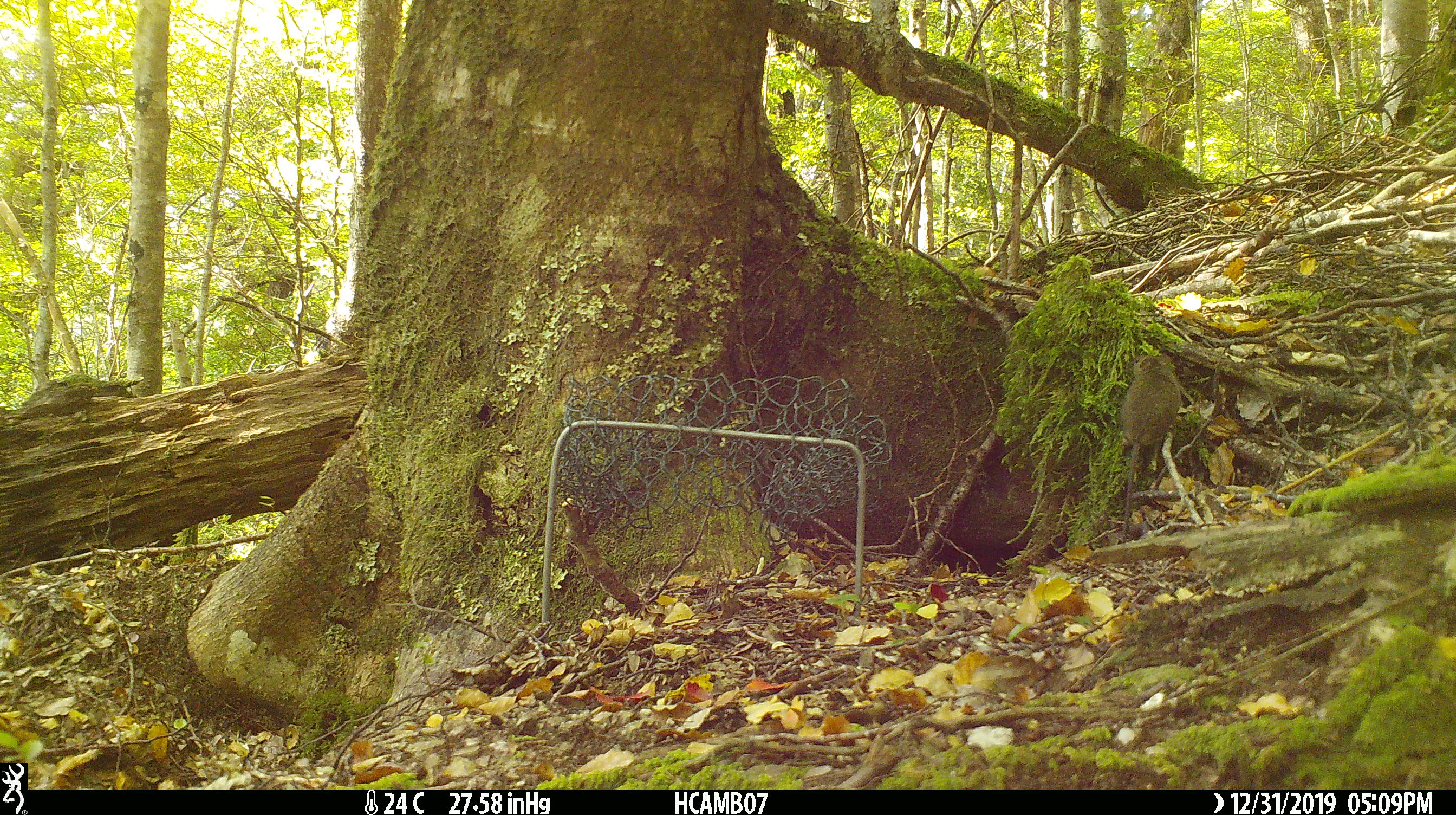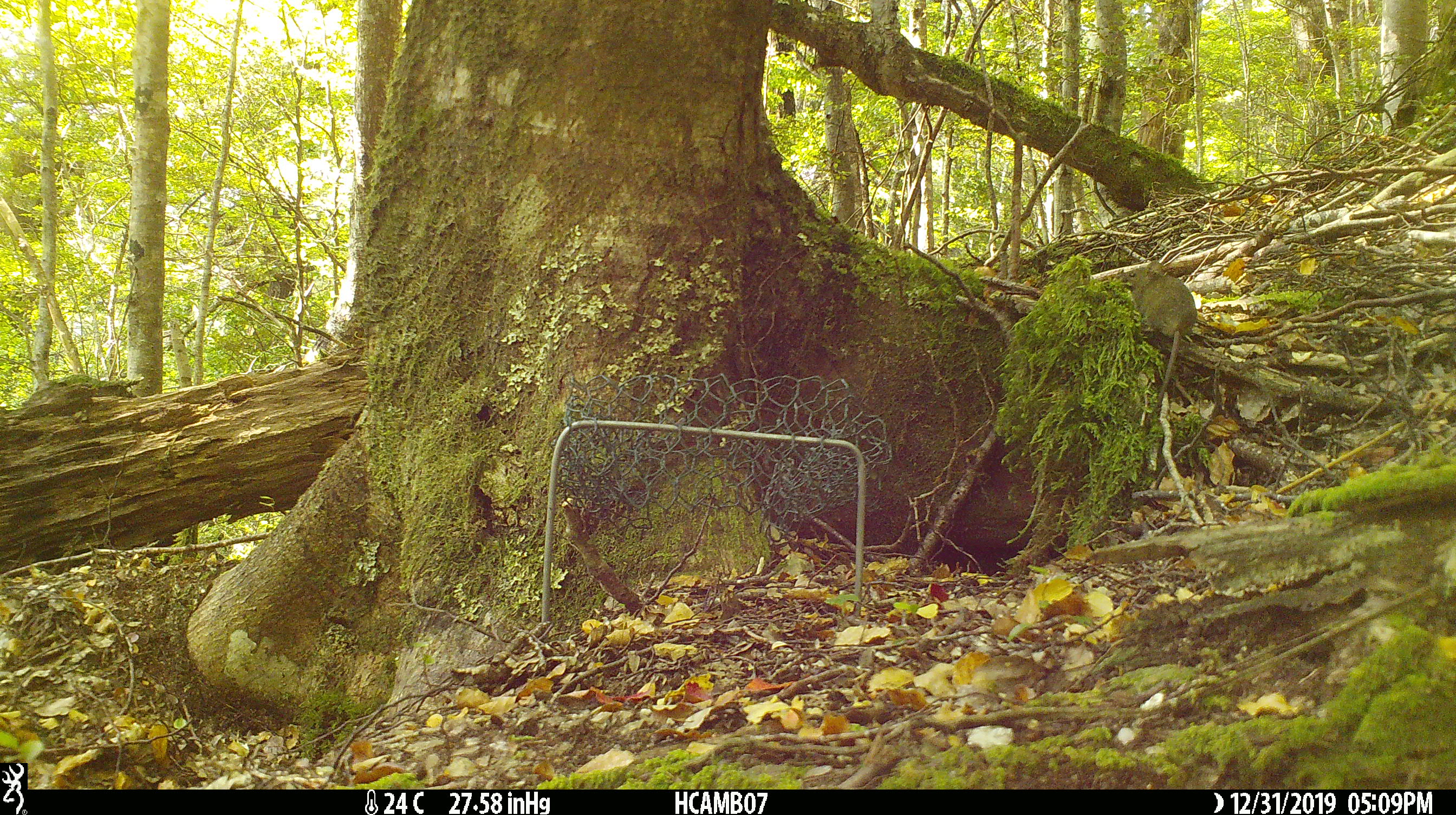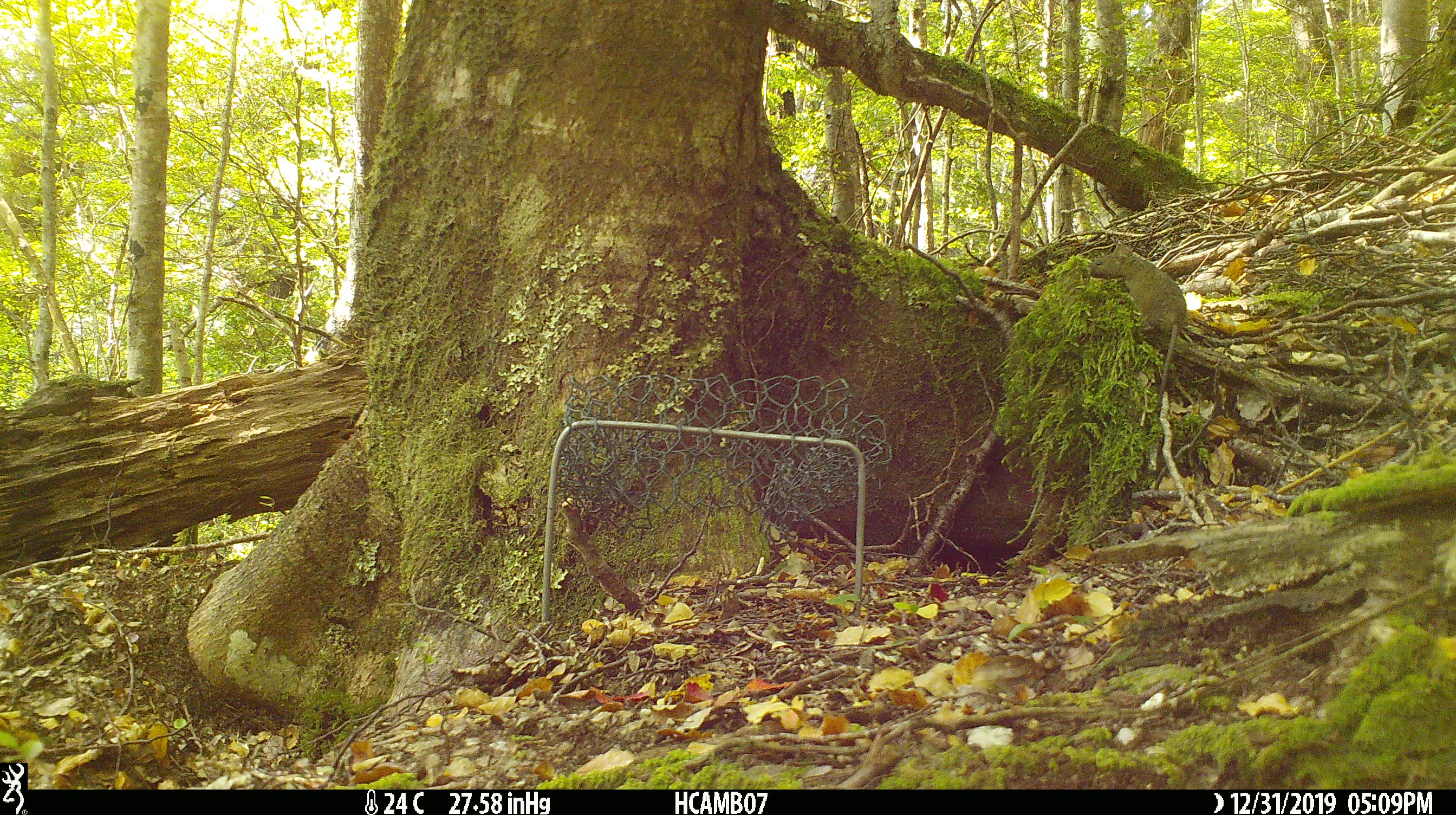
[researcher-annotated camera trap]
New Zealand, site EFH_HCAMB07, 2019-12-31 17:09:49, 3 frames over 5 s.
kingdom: Animalia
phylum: Chordata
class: Mammalia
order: Rodentia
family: Muridae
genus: Mus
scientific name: Mus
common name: mouse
Mouse (Mus).